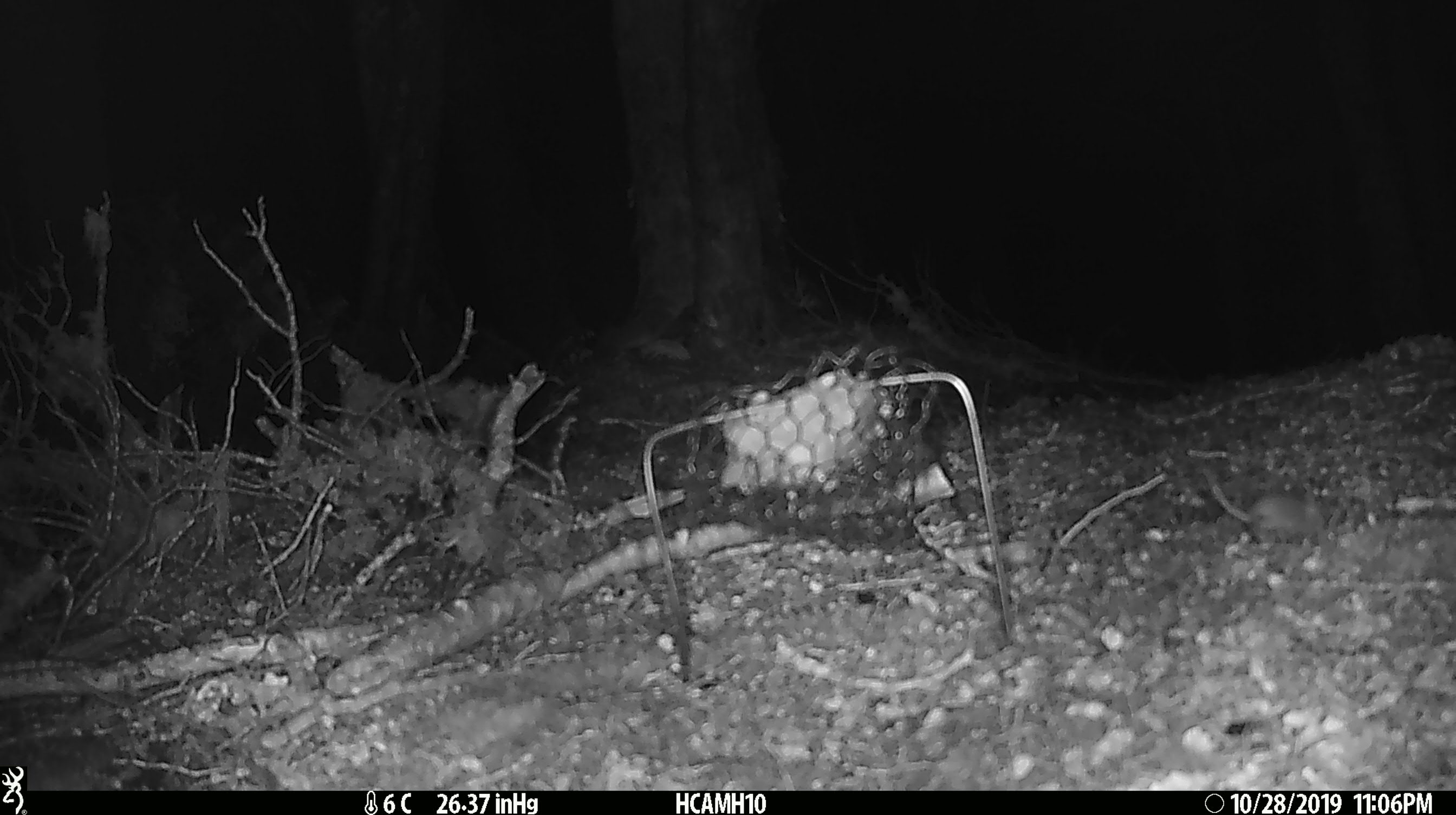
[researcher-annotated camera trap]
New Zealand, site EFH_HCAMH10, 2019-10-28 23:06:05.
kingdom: Animalia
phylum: Chordata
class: Mammalia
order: Rodentia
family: Muridae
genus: Mus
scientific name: Mus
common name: mouse